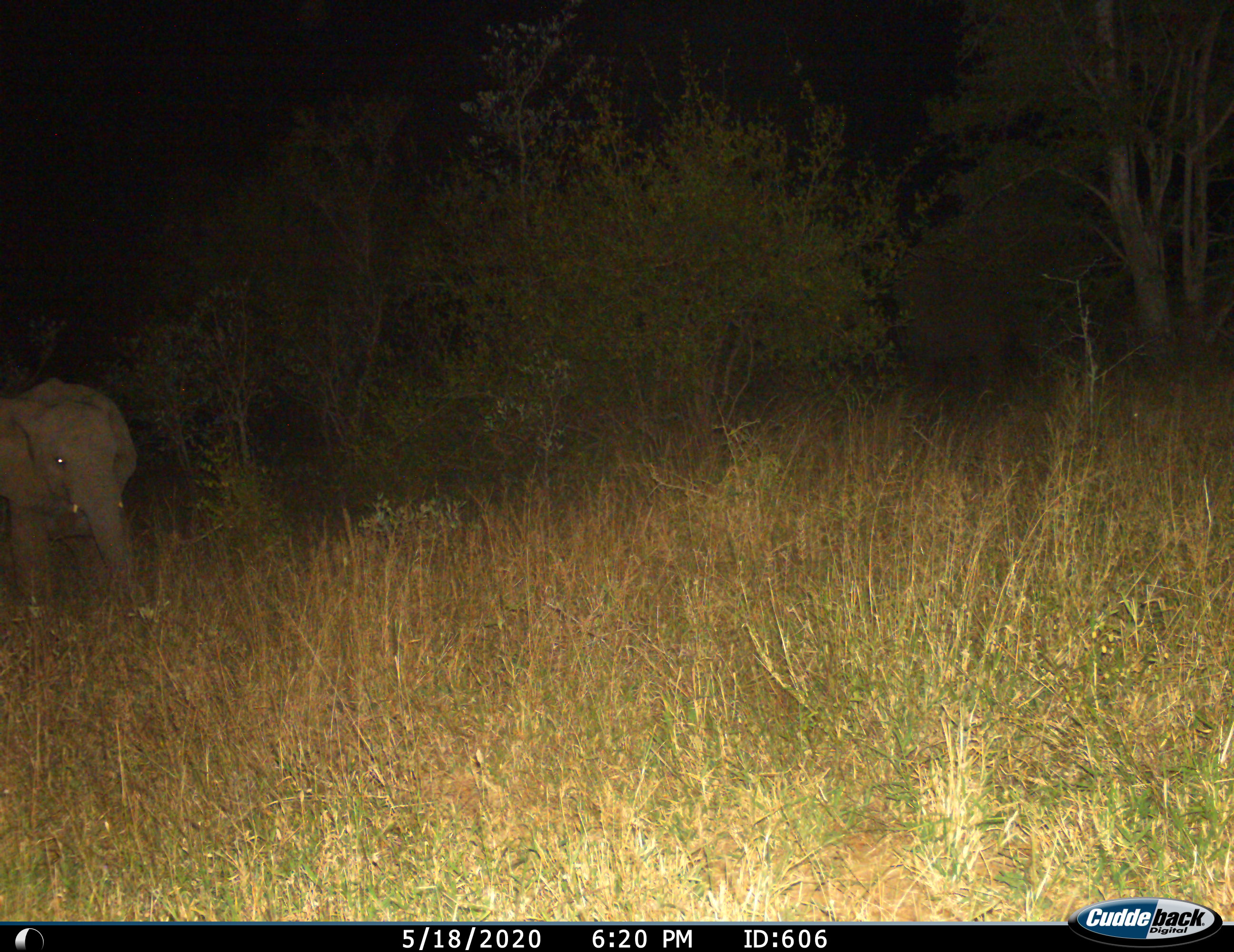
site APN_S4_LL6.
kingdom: Animalia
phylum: Chordata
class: Mammalia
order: Proboscidea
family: Elephantidae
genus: Loxodonta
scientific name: Loxodonta africana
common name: african bush elephant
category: elephant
Elephant (african bush elephant) (Loxodonta africana), count 1. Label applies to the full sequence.